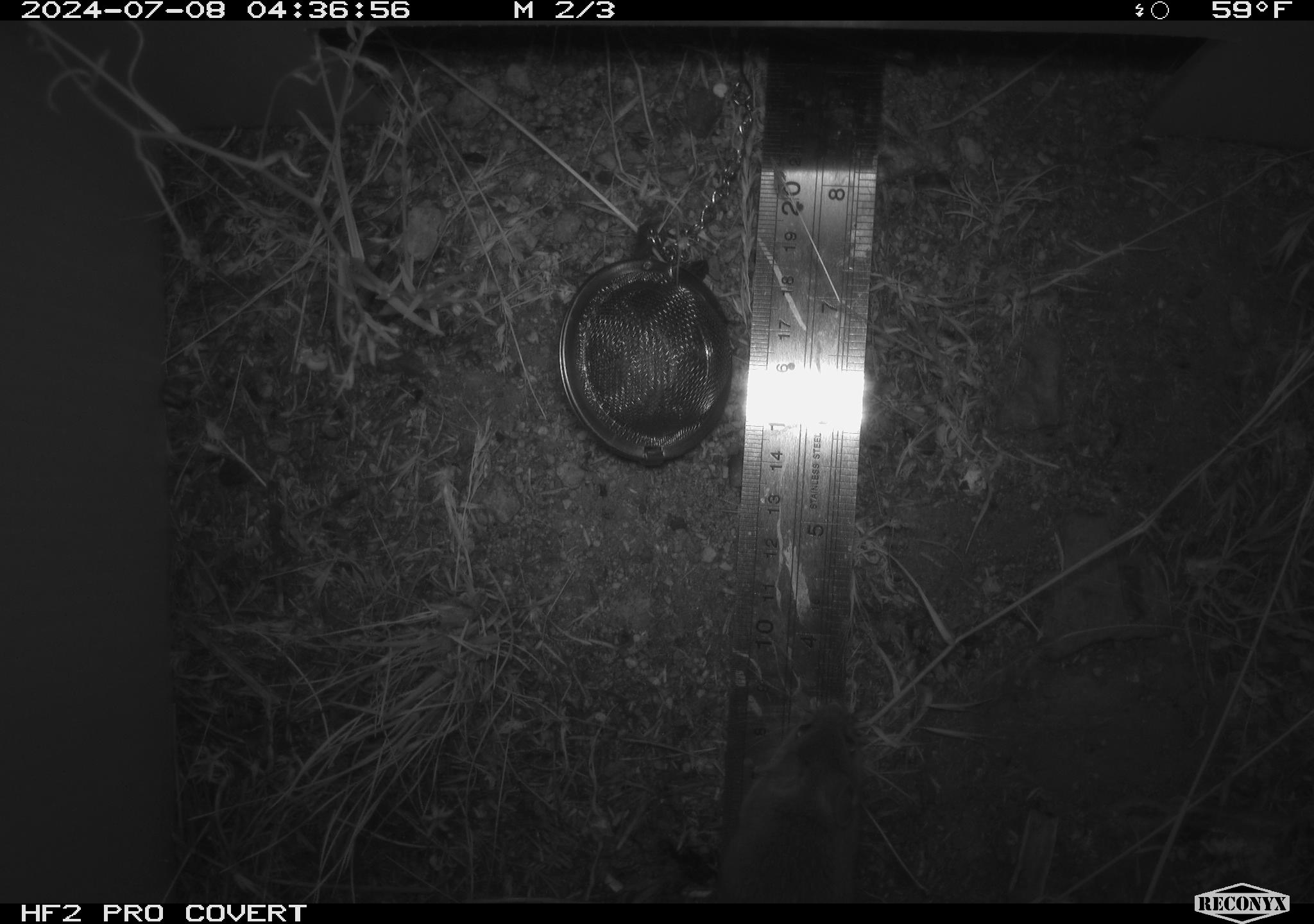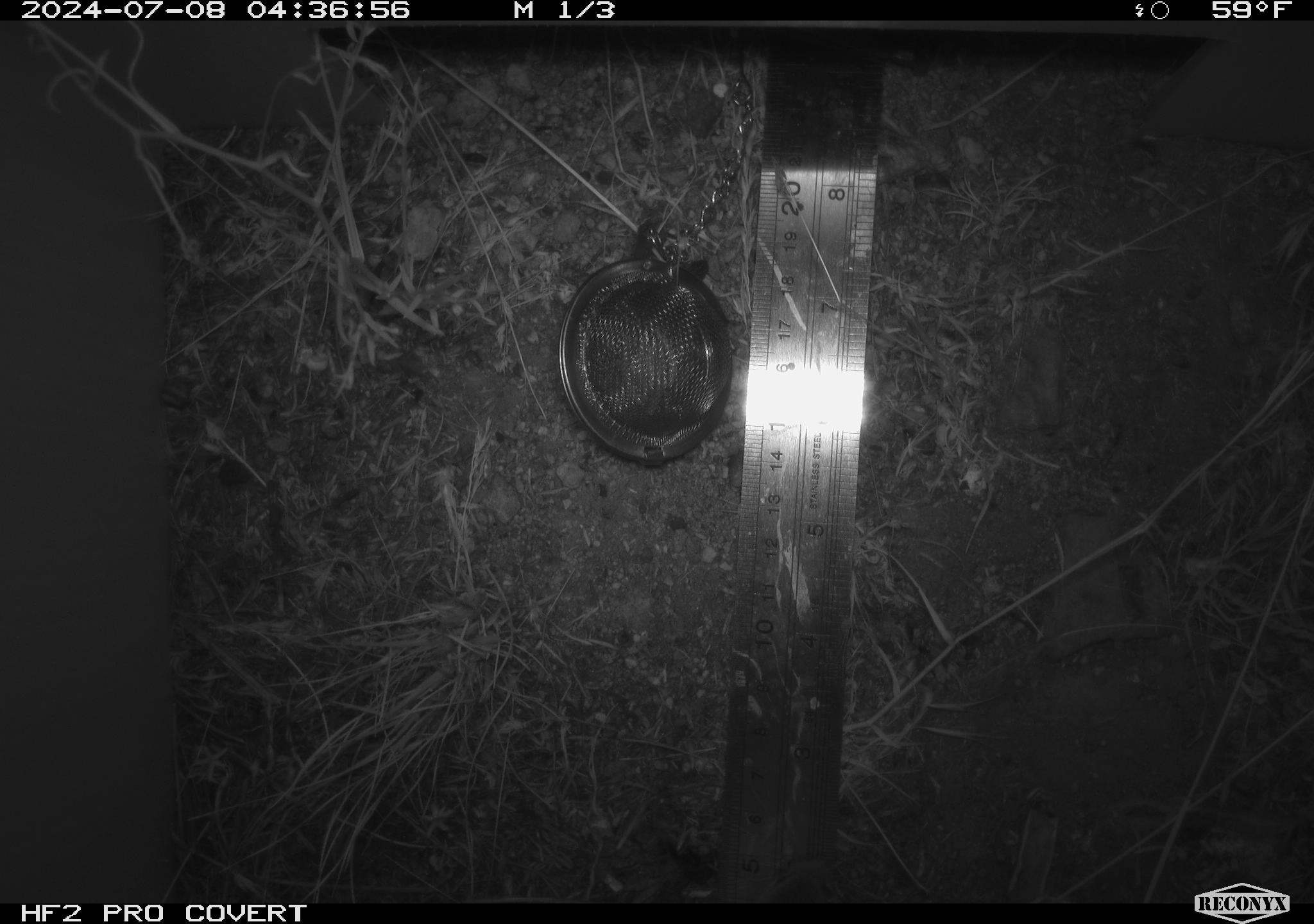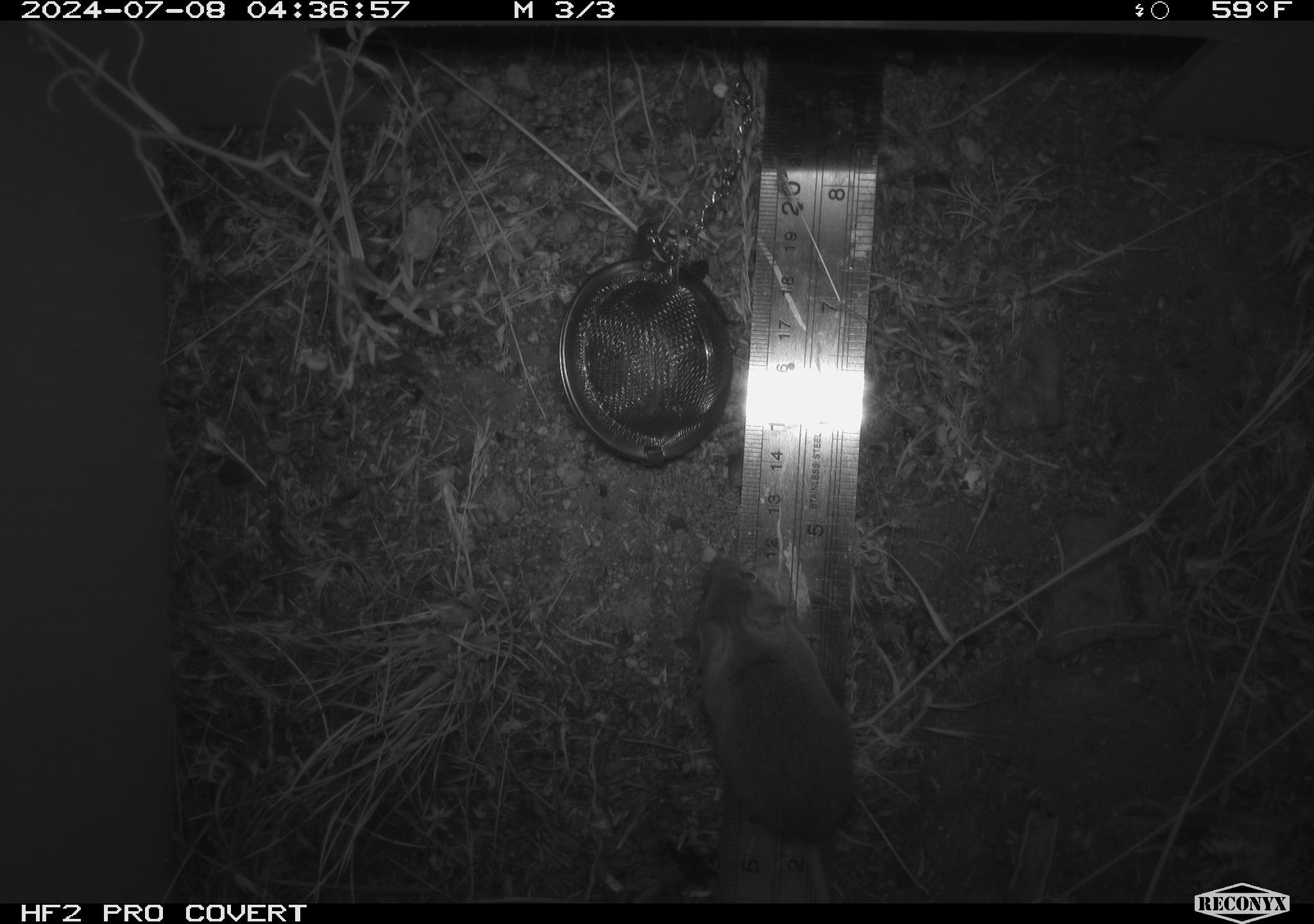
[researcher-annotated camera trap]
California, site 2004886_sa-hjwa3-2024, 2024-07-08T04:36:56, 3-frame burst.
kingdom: Animalia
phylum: Chordata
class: Mammalia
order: Rodentia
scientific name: Rodentia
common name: rodent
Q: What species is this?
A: Rodent (Rodentia).